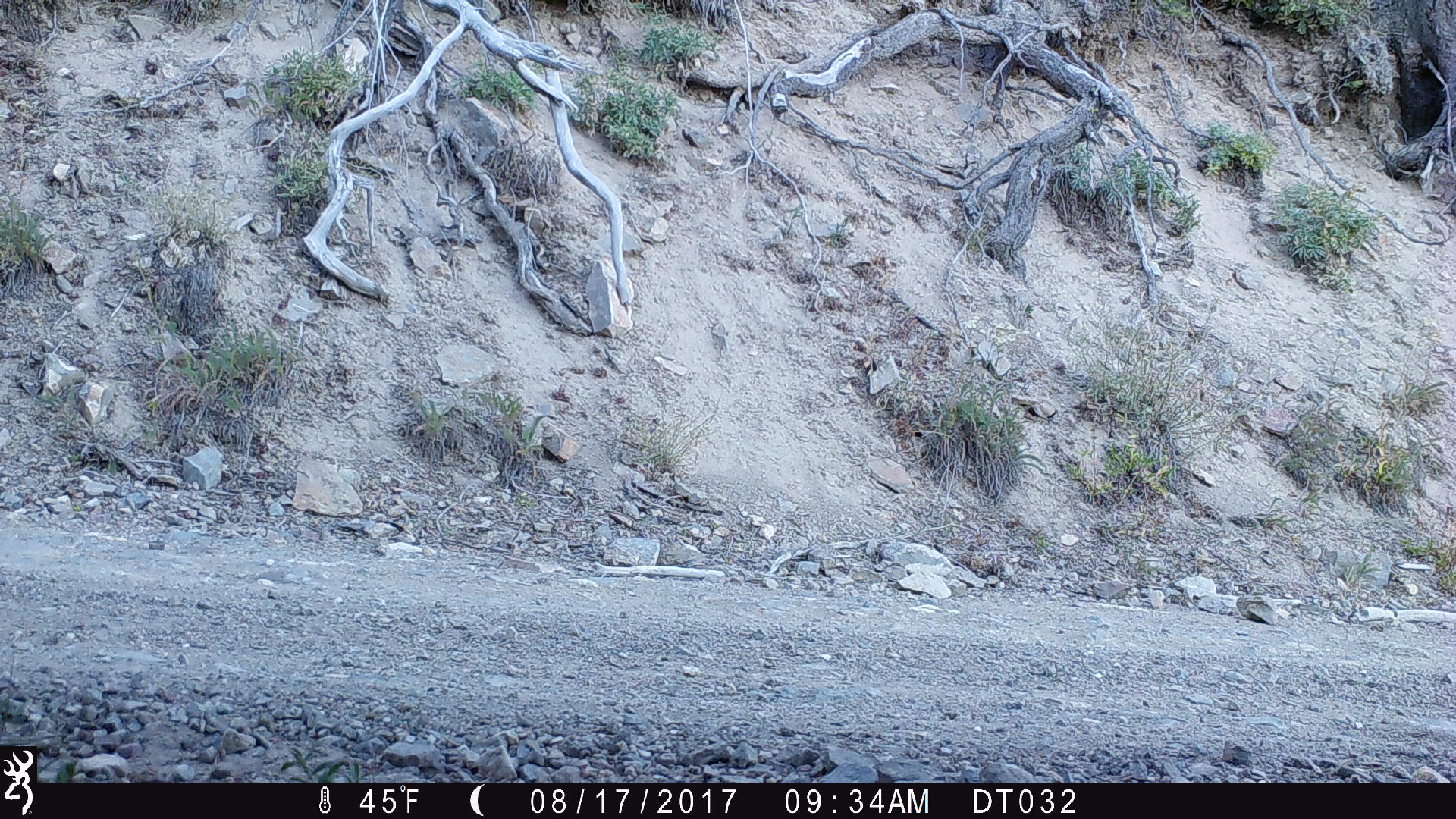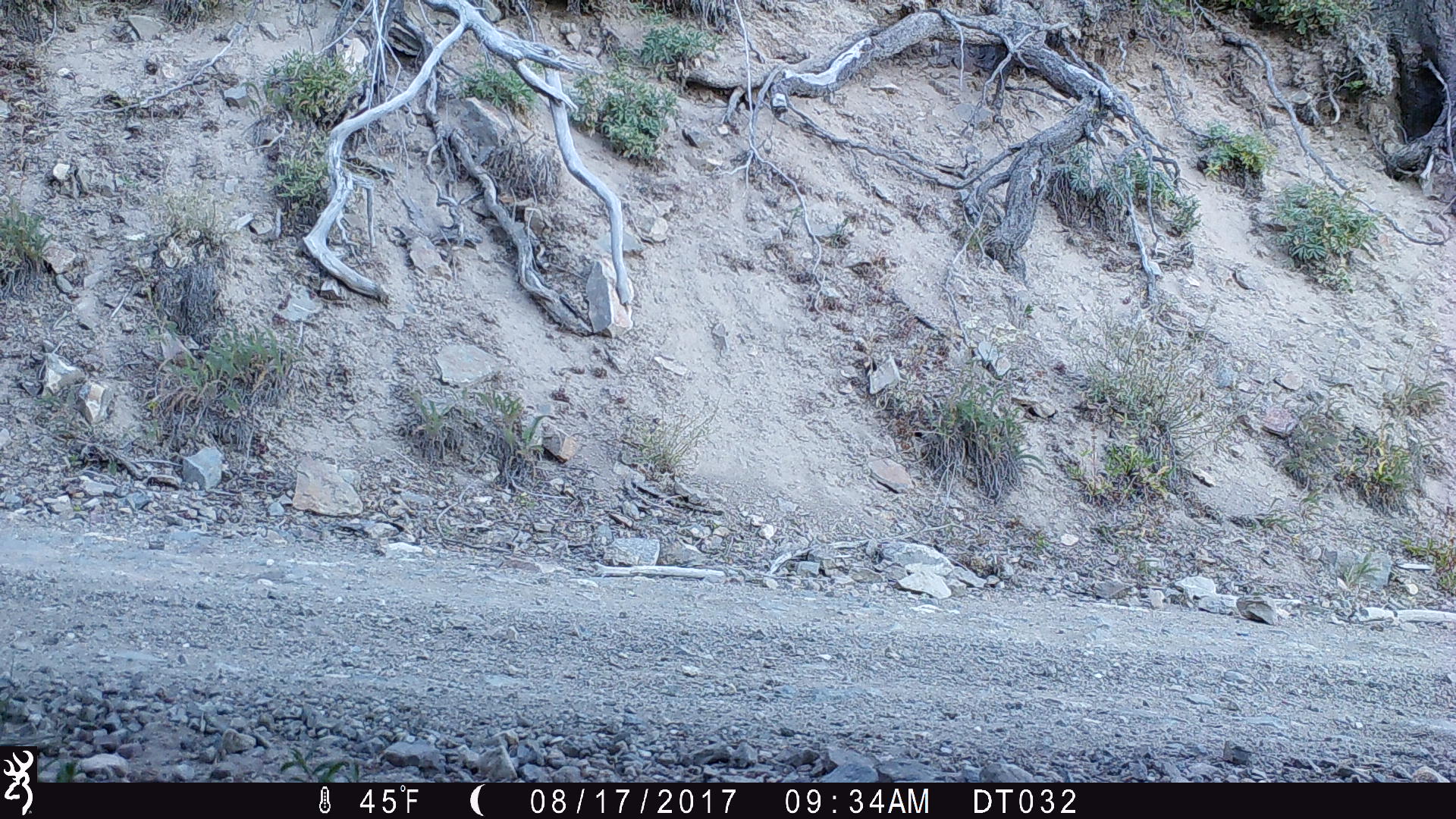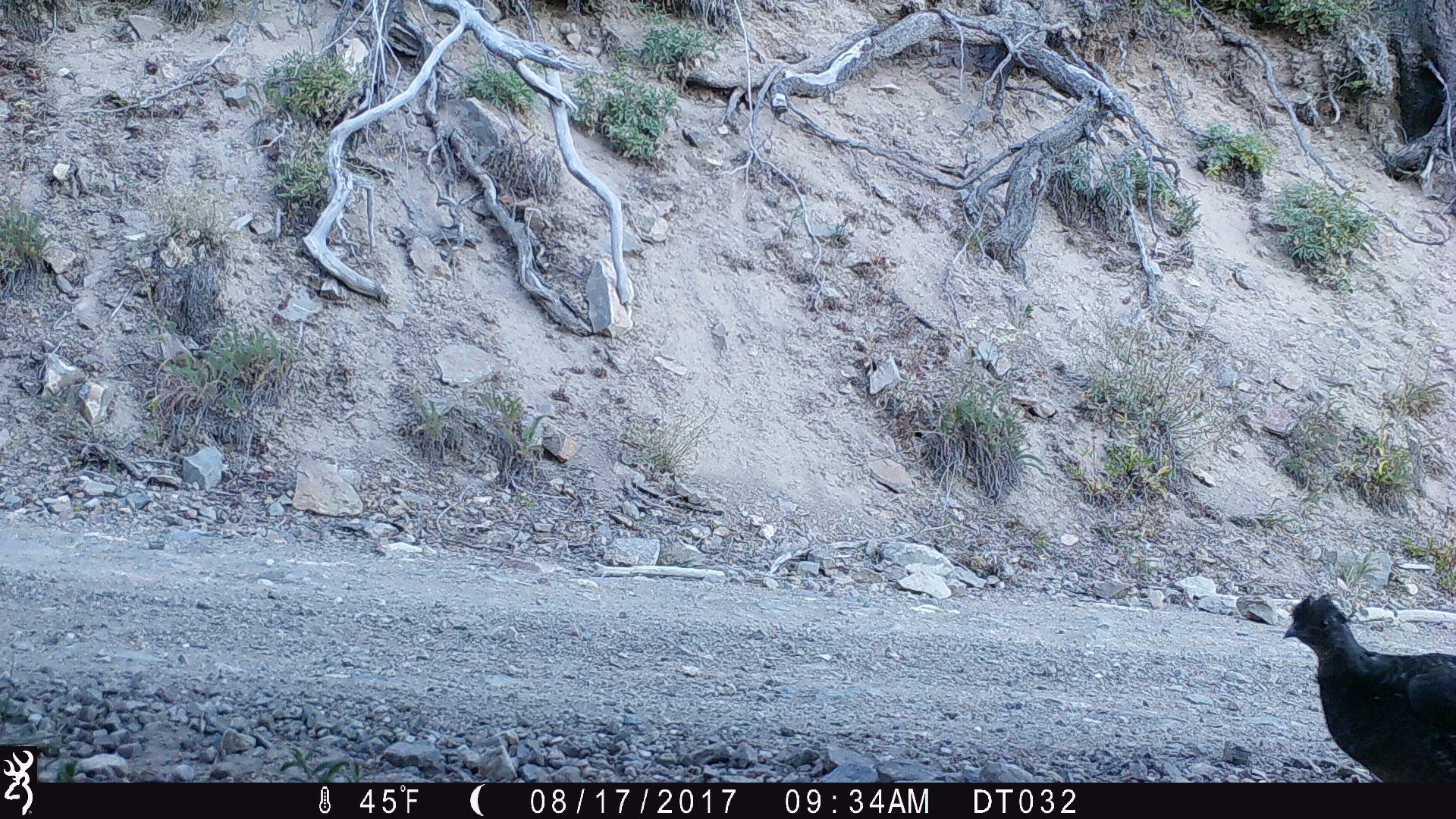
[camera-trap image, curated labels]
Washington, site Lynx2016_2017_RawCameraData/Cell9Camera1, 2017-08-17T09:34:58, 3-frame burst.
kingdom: Animalia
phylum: Chordata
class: Aves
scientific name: Aves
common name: birds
Aves (birds). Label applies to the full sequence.